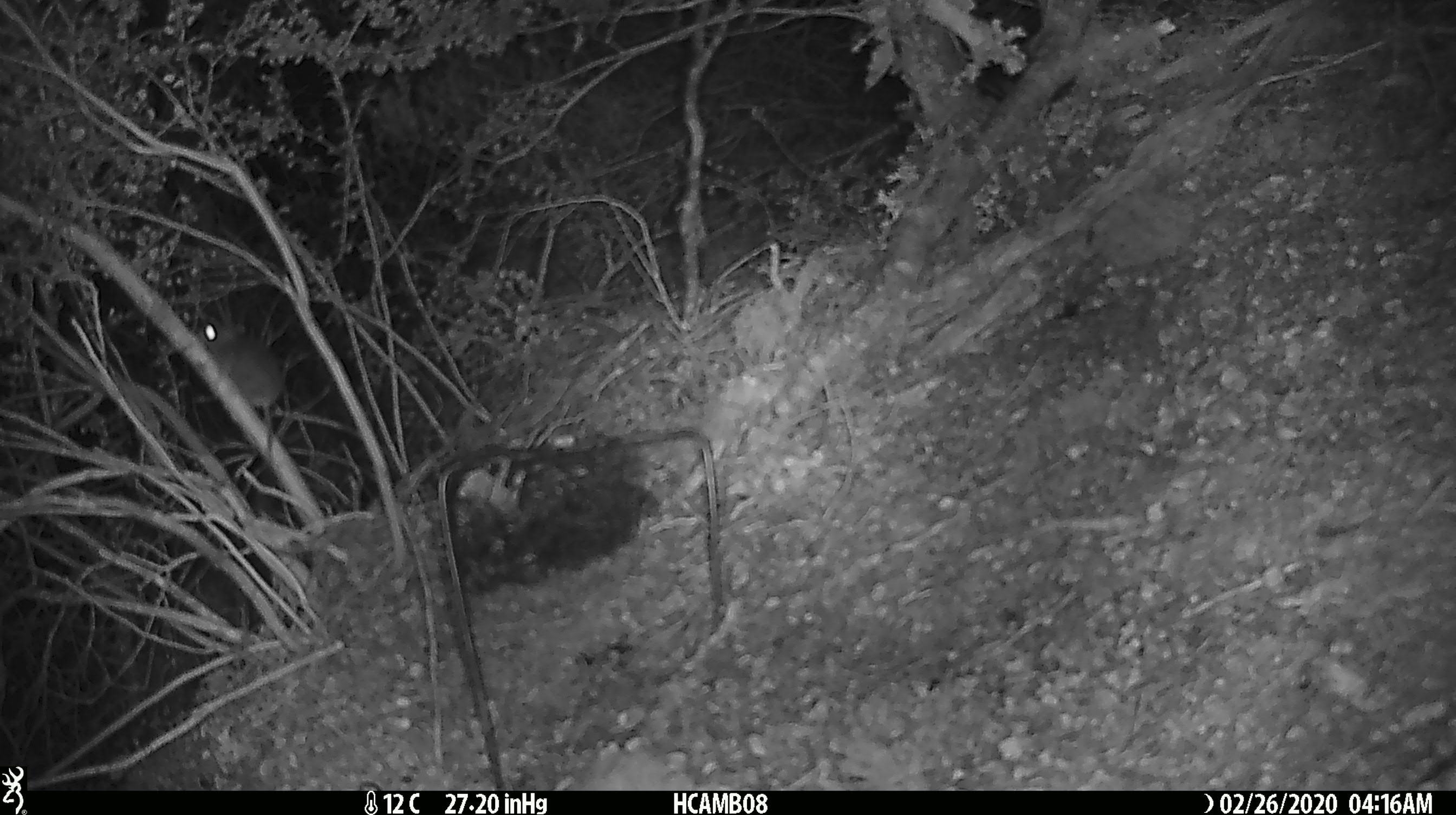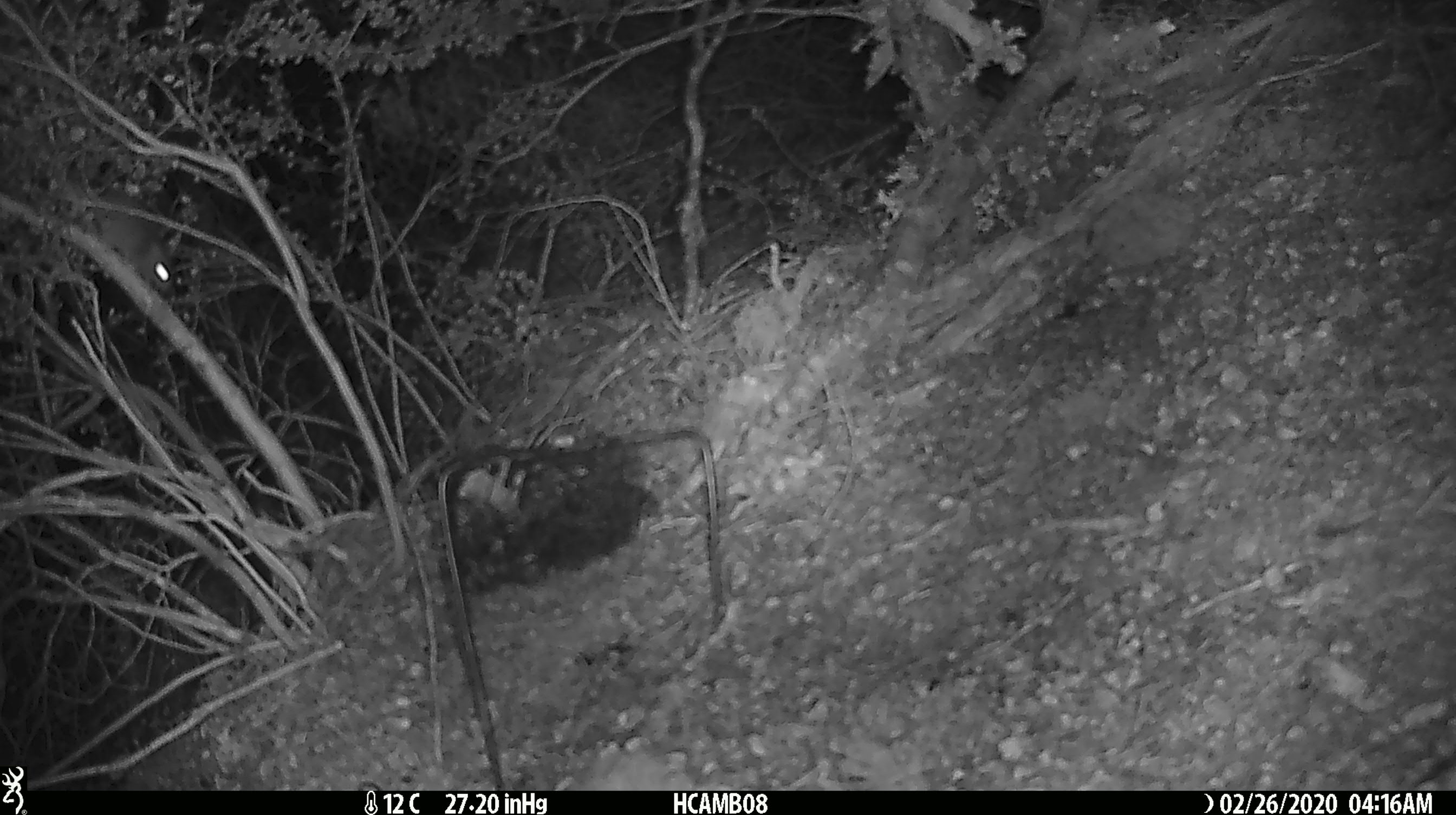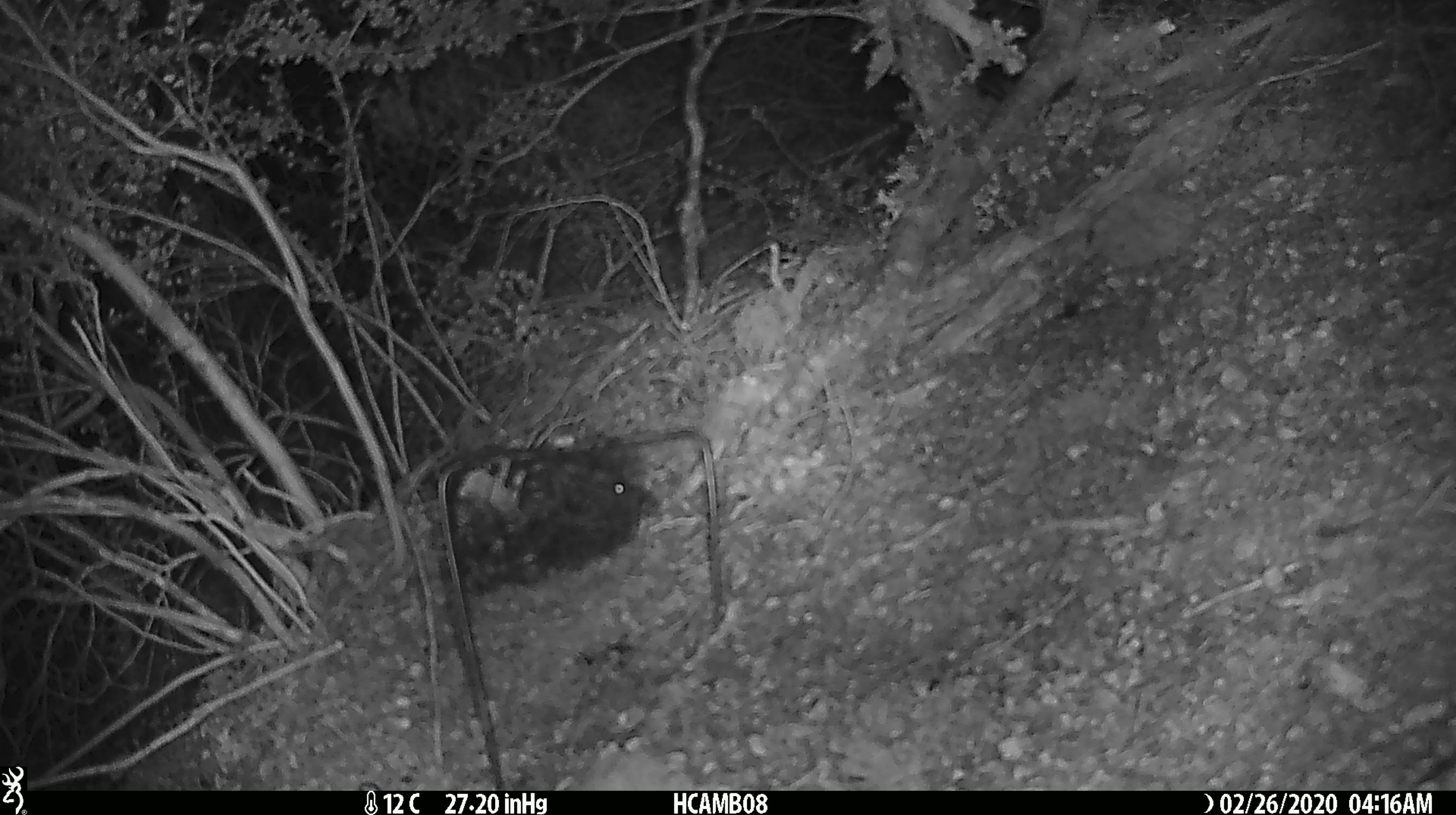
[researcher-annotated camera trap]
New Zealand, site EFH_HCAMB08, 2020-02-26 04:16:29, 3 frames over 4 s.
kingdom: Animalia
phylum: Chordata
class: Mammalia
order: Rodentia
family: Muridae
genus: Mus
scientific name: Mus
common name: mouse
Mouse (Mus).